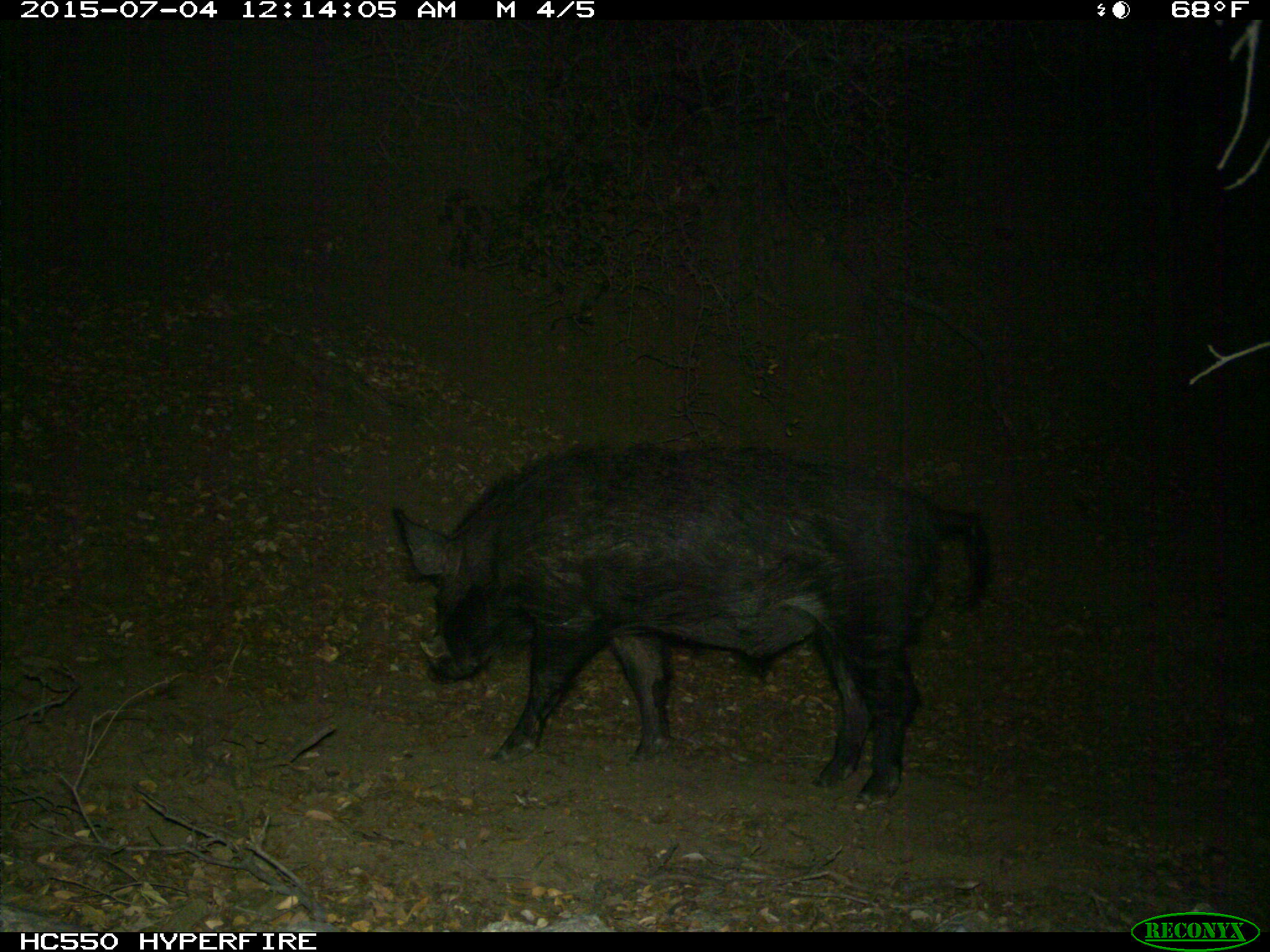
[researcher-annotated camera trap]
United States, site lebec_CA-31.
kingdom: Animalia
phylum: Chordata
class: Mammalia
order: Artiodactyla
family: Suidae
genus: Sus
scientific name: Sus scrofa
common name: wild boar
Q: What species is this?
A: Sus scrofa (wild boar).